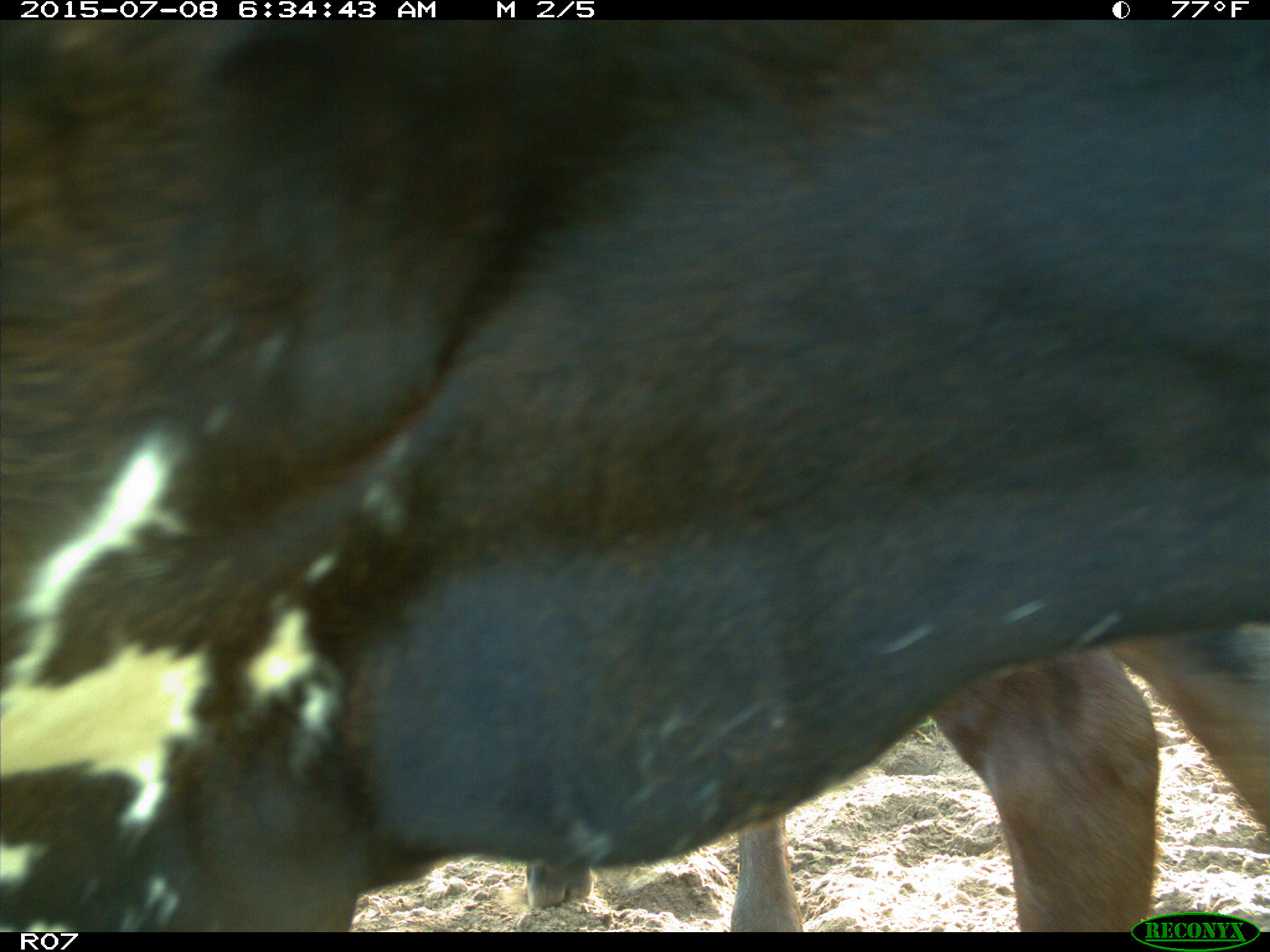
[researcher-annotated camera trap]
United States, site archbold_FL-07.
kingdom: Animalia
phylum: Chordata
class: Mammalia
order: Artiodactyla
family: Bovidae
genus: Bos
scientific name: Bos taurus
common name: domestic cow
Bos taurus (domestic cow).